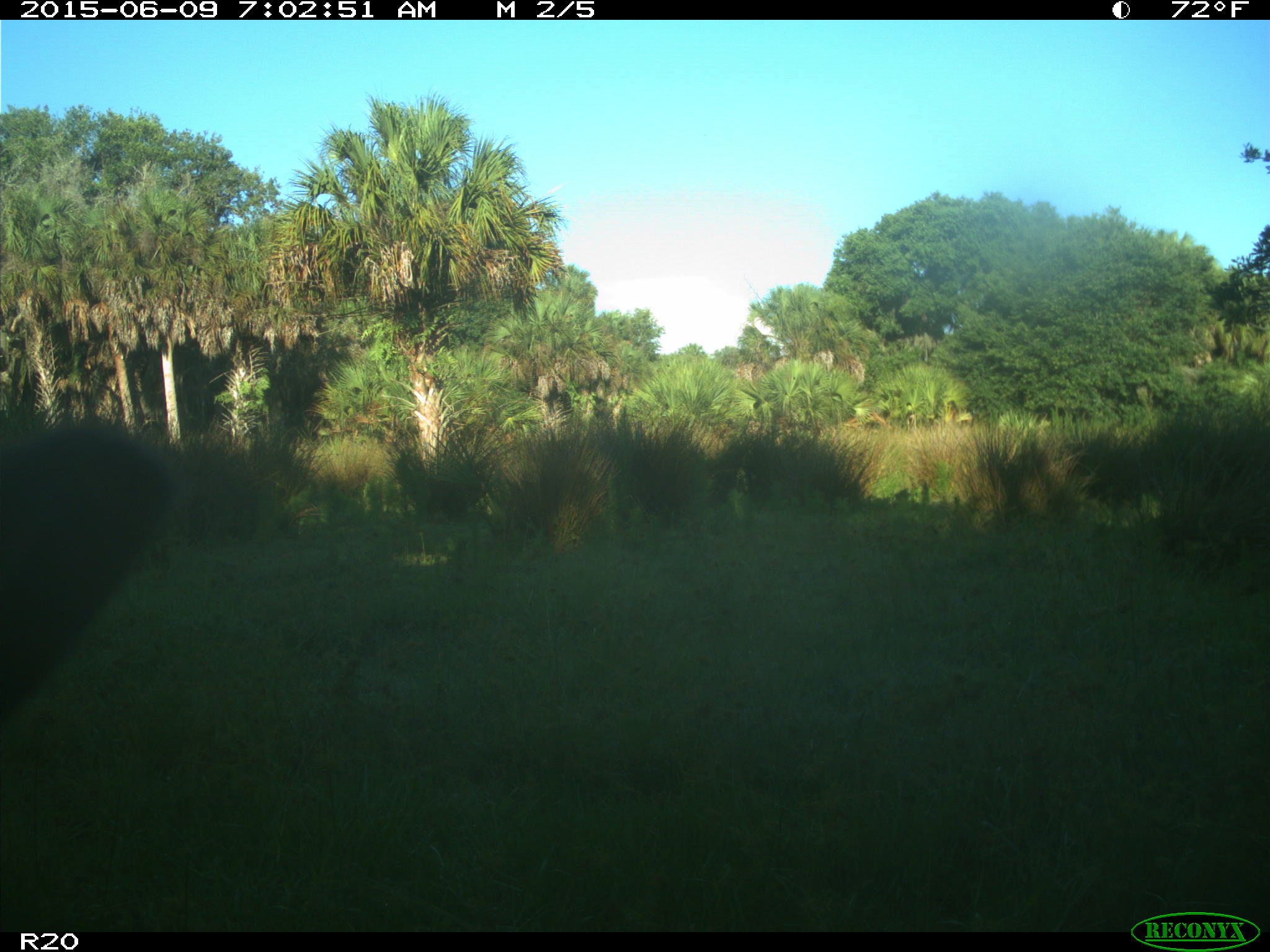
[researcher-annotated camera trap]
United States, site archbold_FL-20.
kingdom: Animalia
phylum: Chordata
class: Mammalia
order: Artiodactyla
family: Bovidae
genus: Bos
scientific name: Bos taurus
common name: domestic cow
Bos taurus (domestic cow).